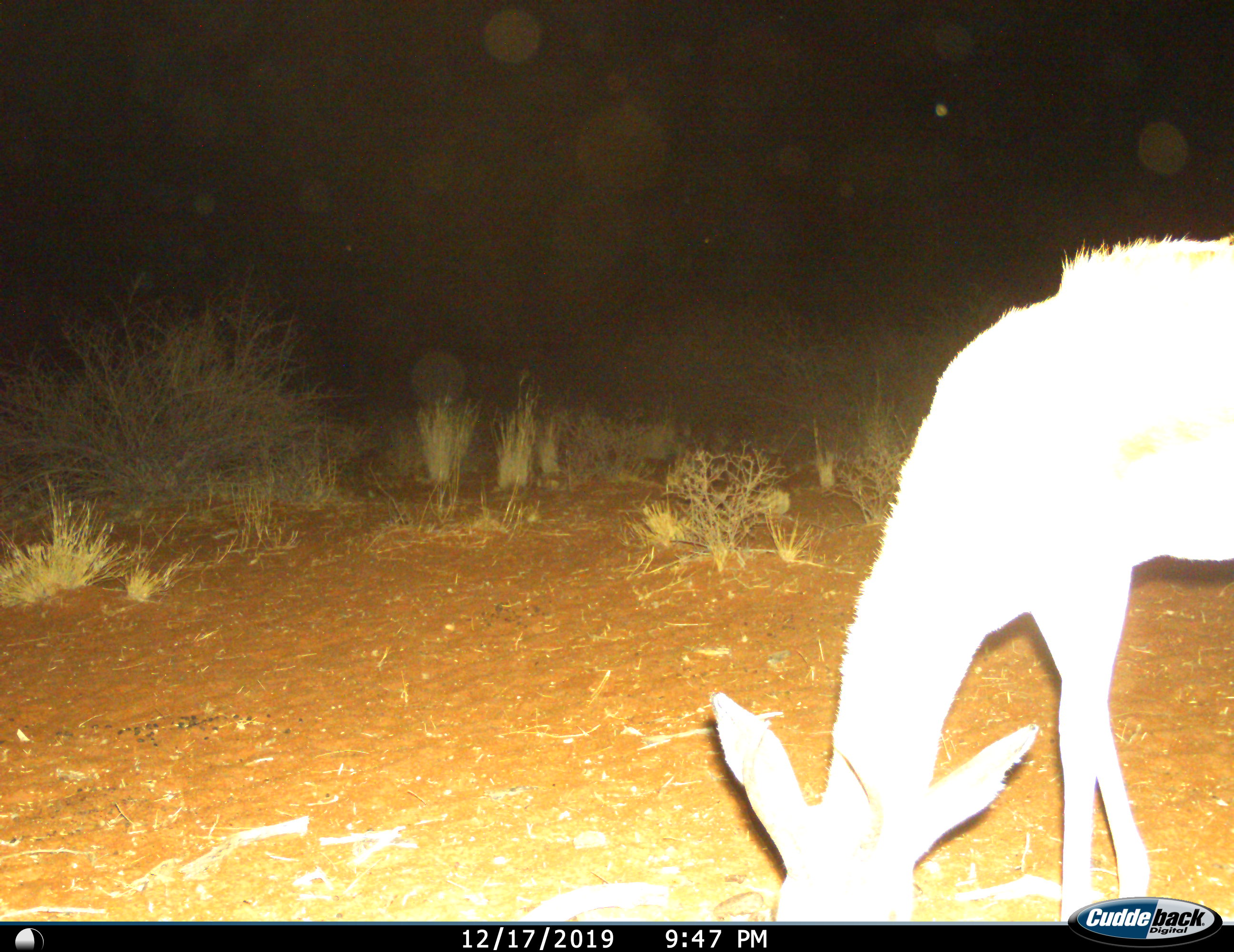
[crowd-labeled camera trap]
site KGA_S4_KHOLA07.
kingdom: Animalia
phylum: Chordata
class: Mammalia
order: Artiodactyla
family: Bovidae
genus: Antidorcas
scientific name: Antidorcas marsupialis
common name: springbok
Springbok (Antidorcas marsupialis), count 1. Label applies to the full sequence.